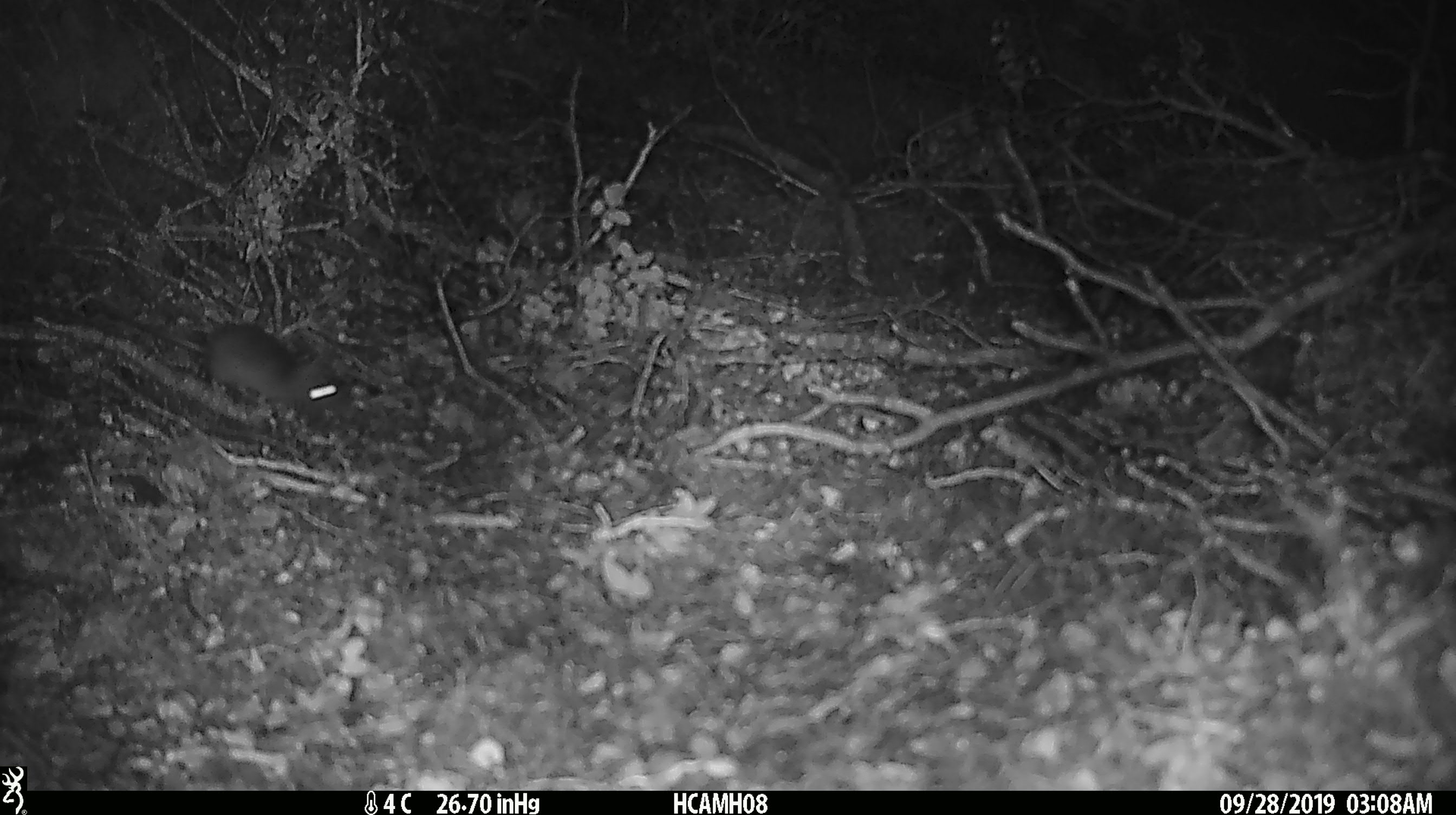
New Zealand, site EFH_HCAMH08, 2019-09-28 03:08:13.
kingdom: Animalia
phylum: Chordata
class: Mammalia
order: Rodentia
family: Muridae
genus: Mus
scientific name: Mus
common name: mouse